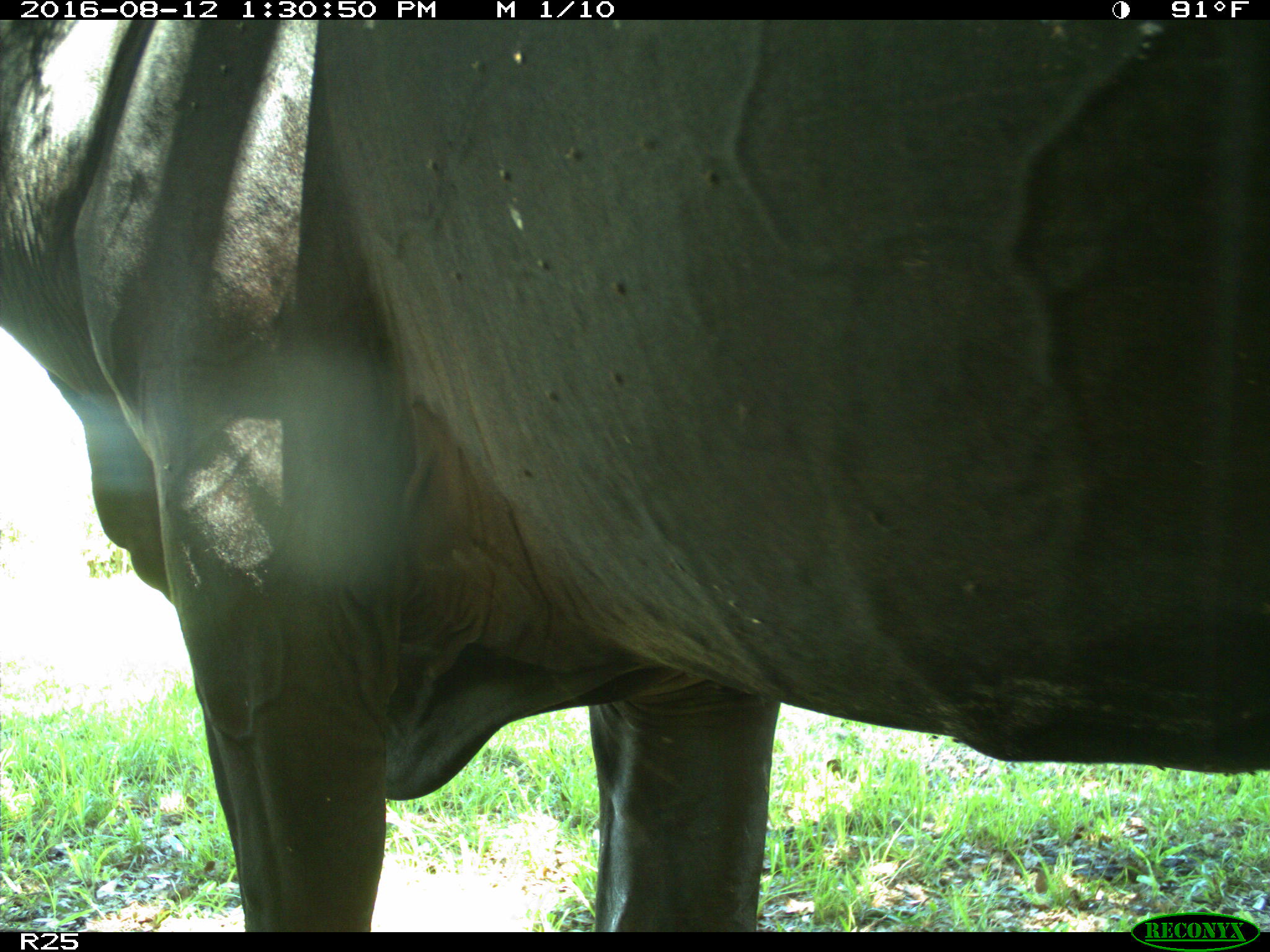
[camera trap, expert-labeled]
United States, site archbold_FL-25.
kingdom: Animalia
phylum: Chordata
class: Mammalia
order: Artiodactyla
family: Bovidae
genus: Bos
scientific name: Bos taurus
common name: domestic cow